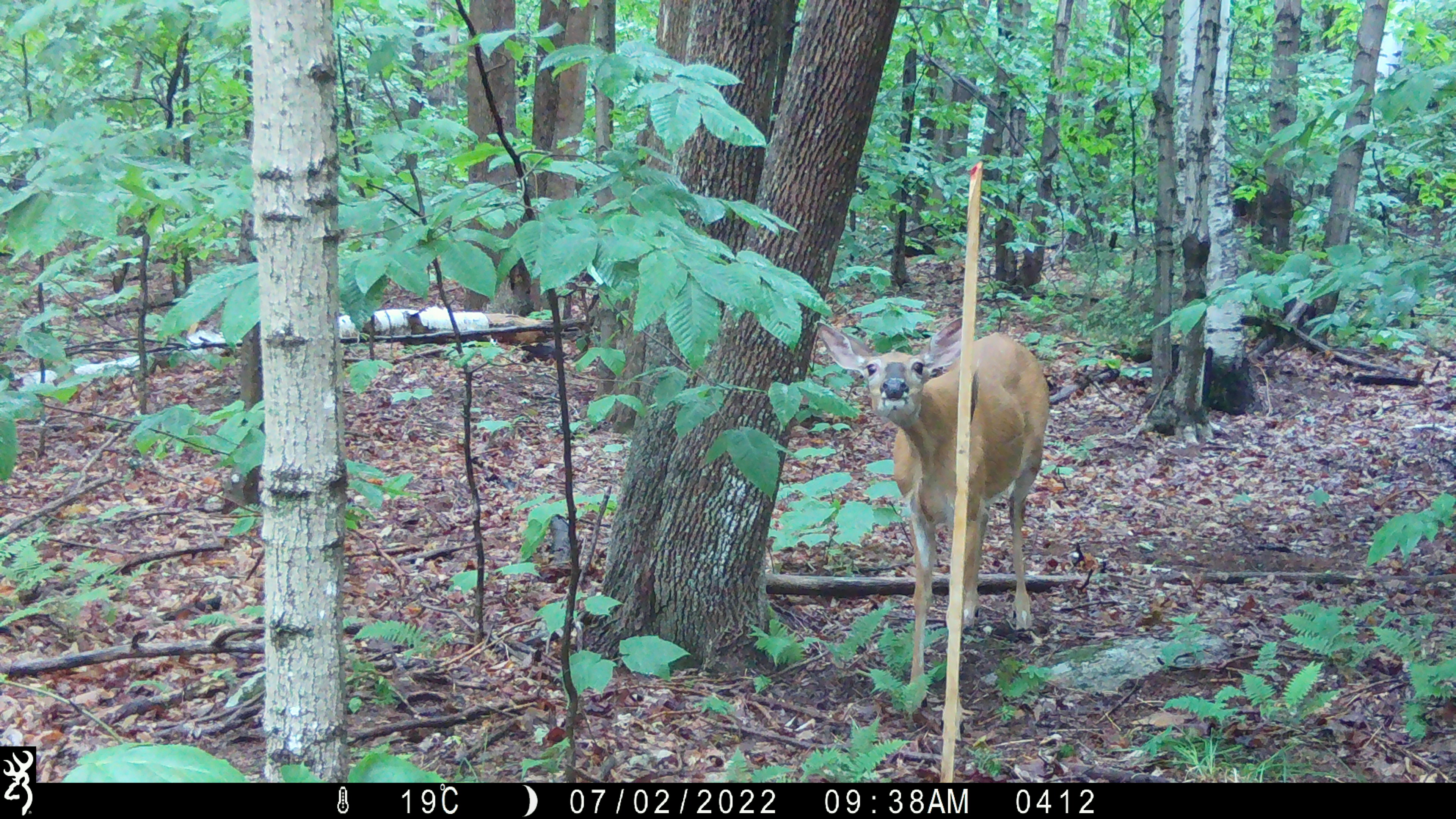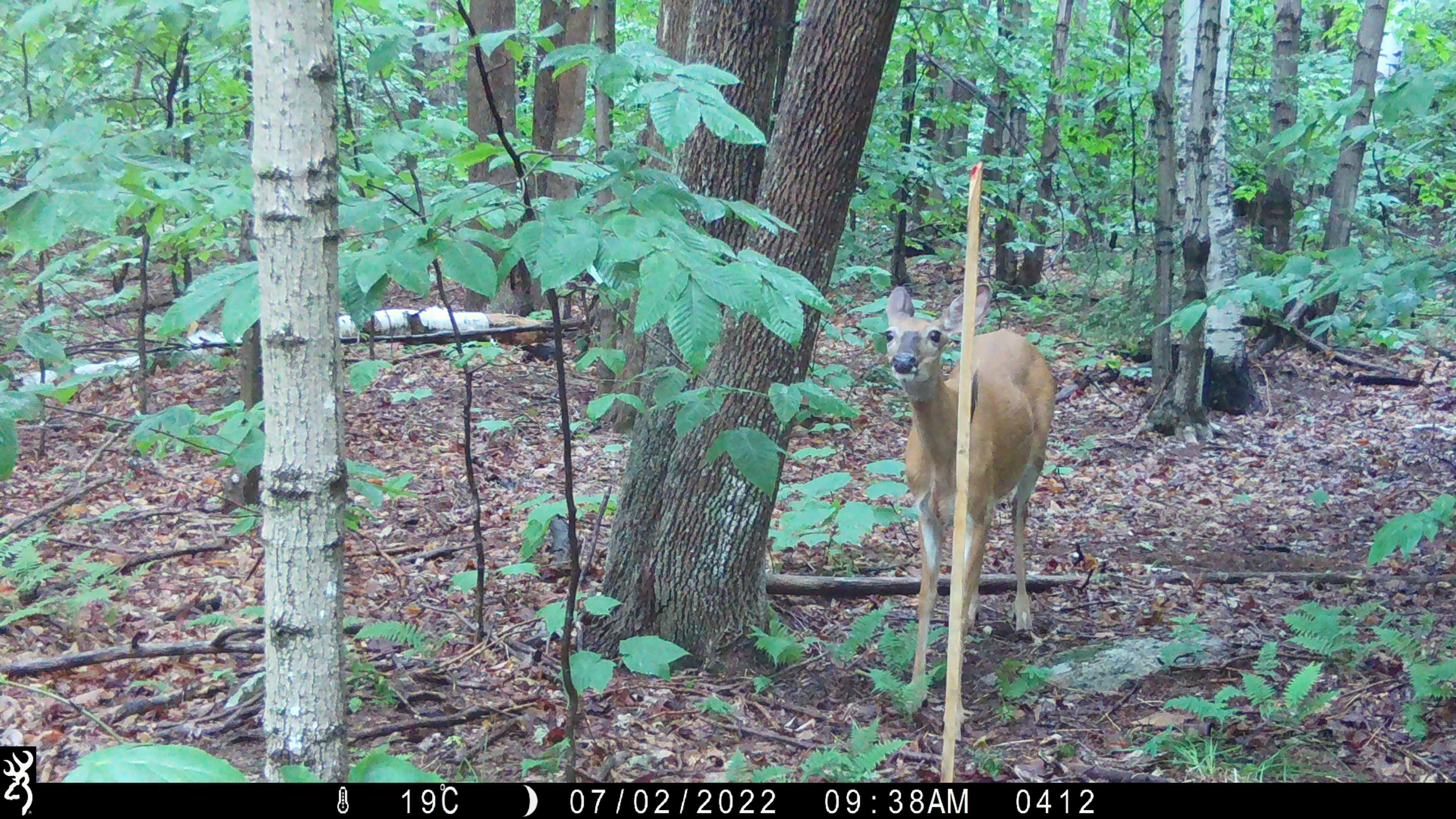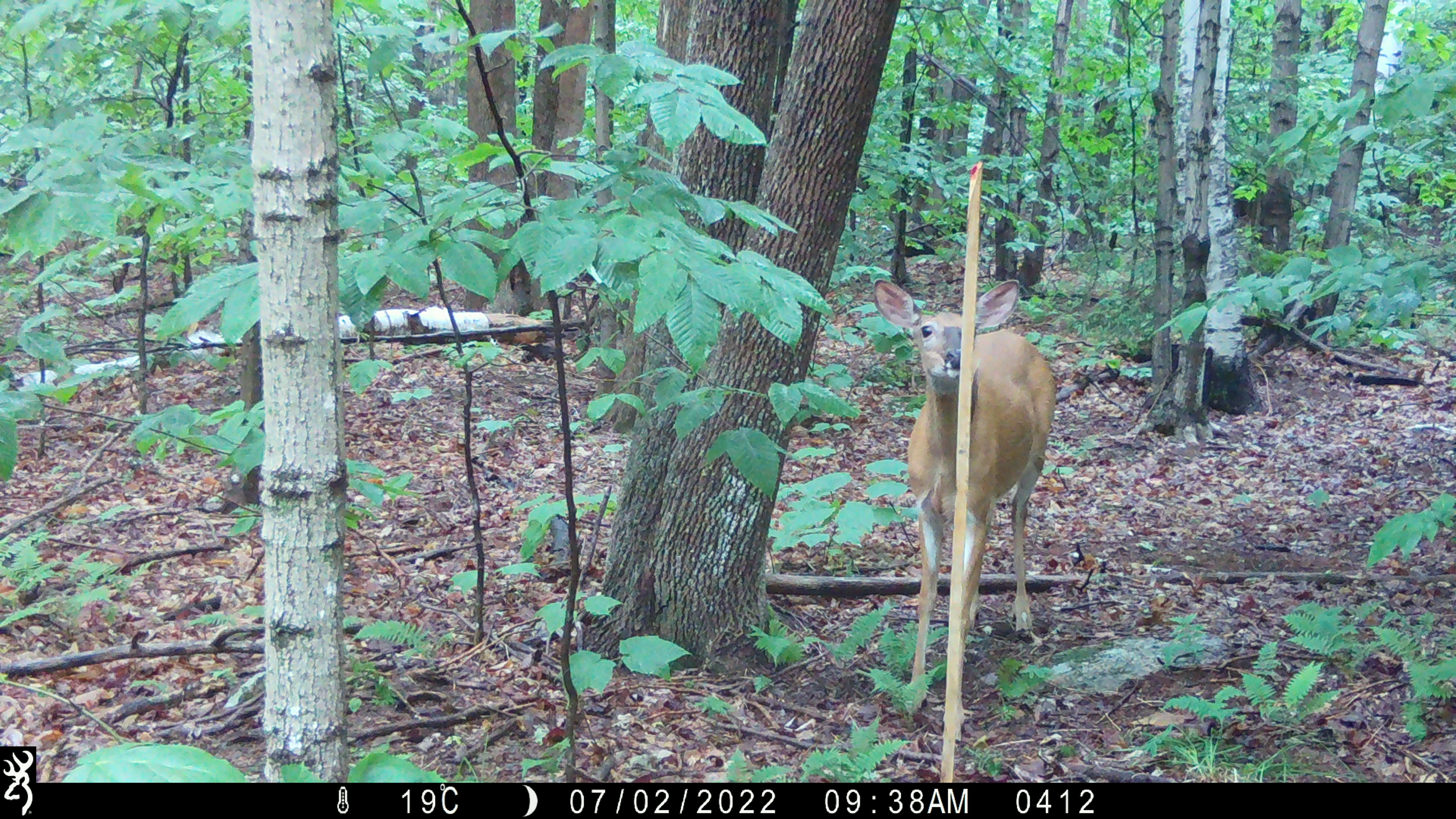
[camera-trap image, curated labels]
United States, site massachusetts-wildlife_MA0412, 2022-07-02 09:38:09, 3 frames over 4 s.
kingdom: Animalia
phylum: Chordata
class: Mammalia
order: Artiodactyla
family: Cervidae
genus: Odocoileus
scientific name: Odocoileus virginianus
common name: white-tailed deer